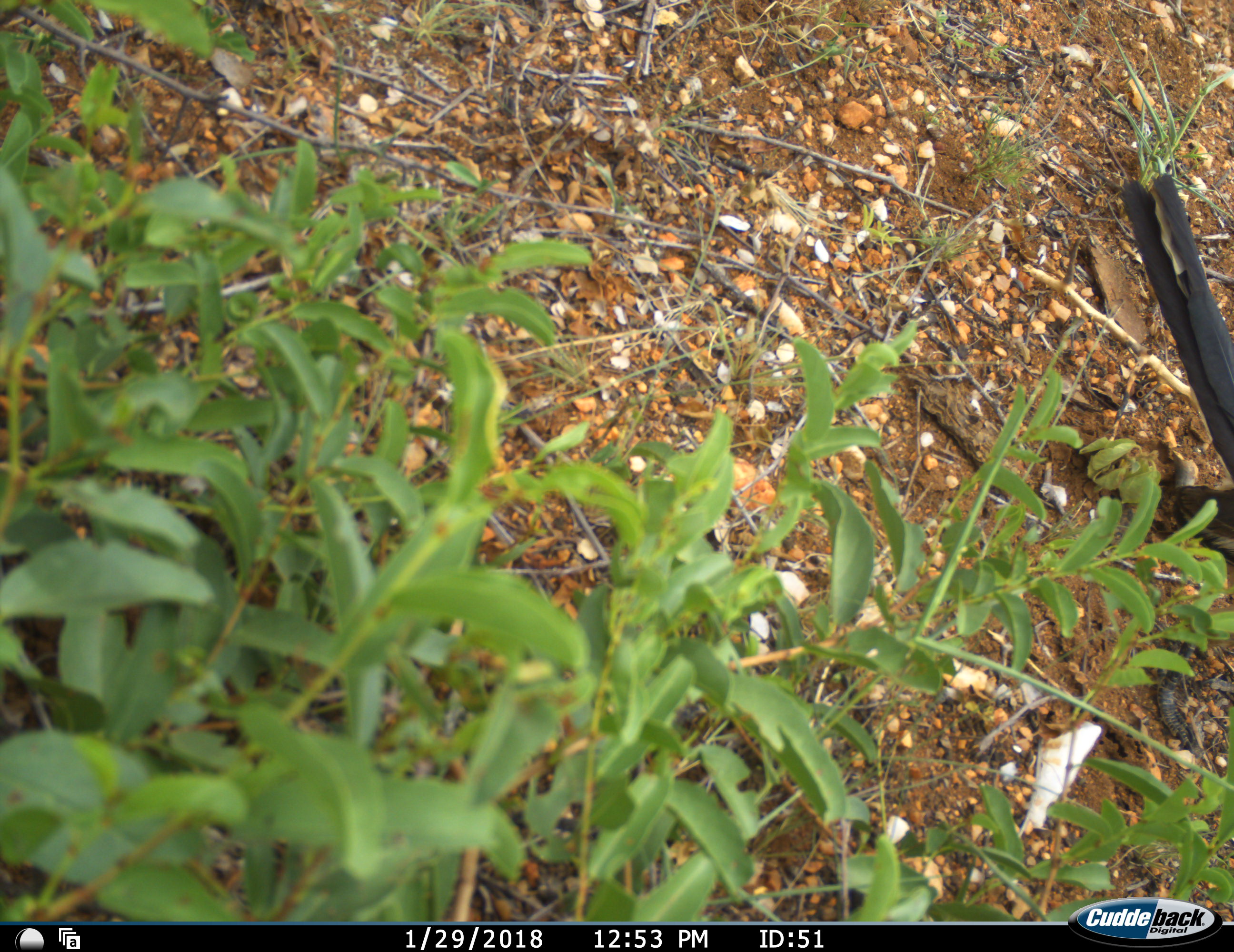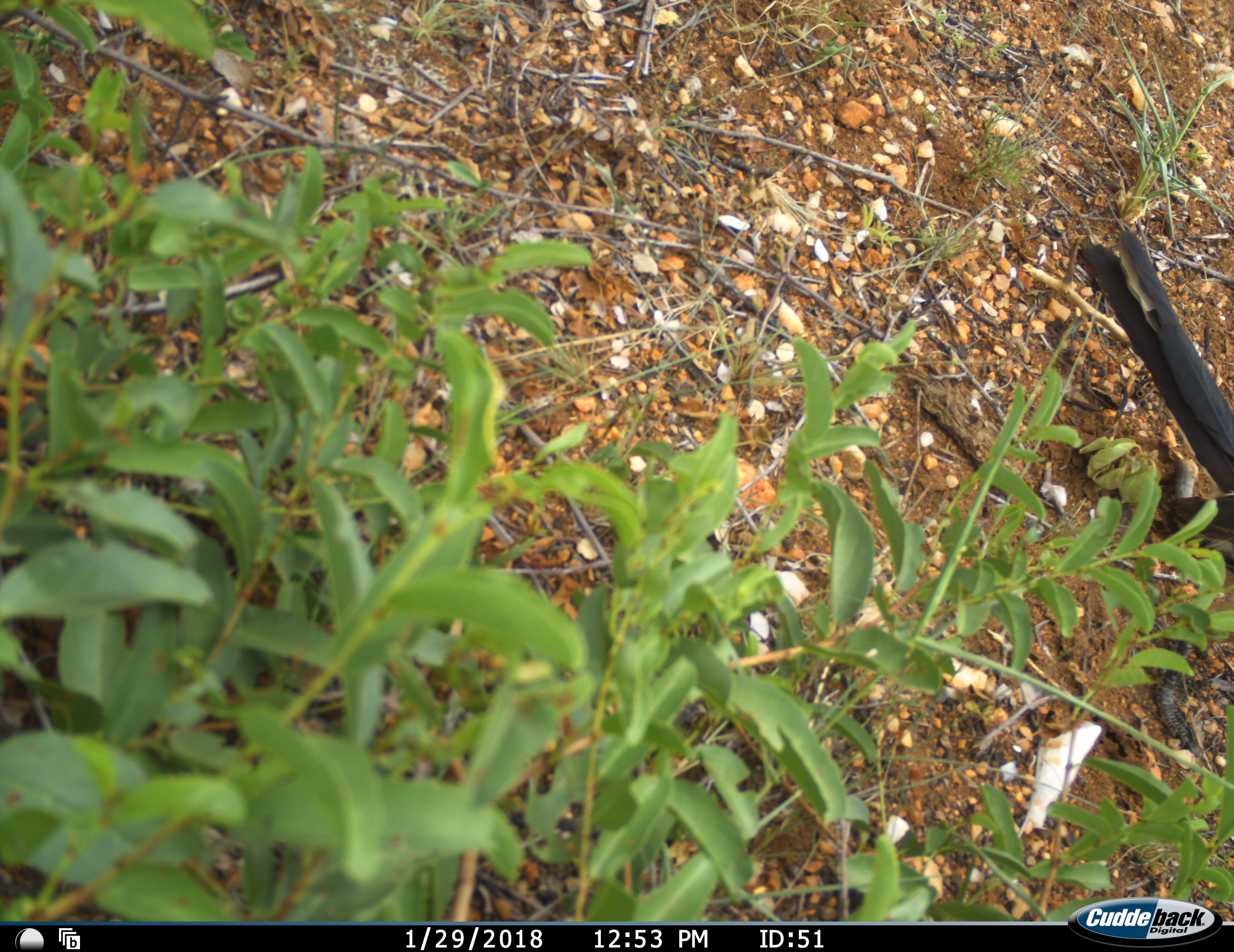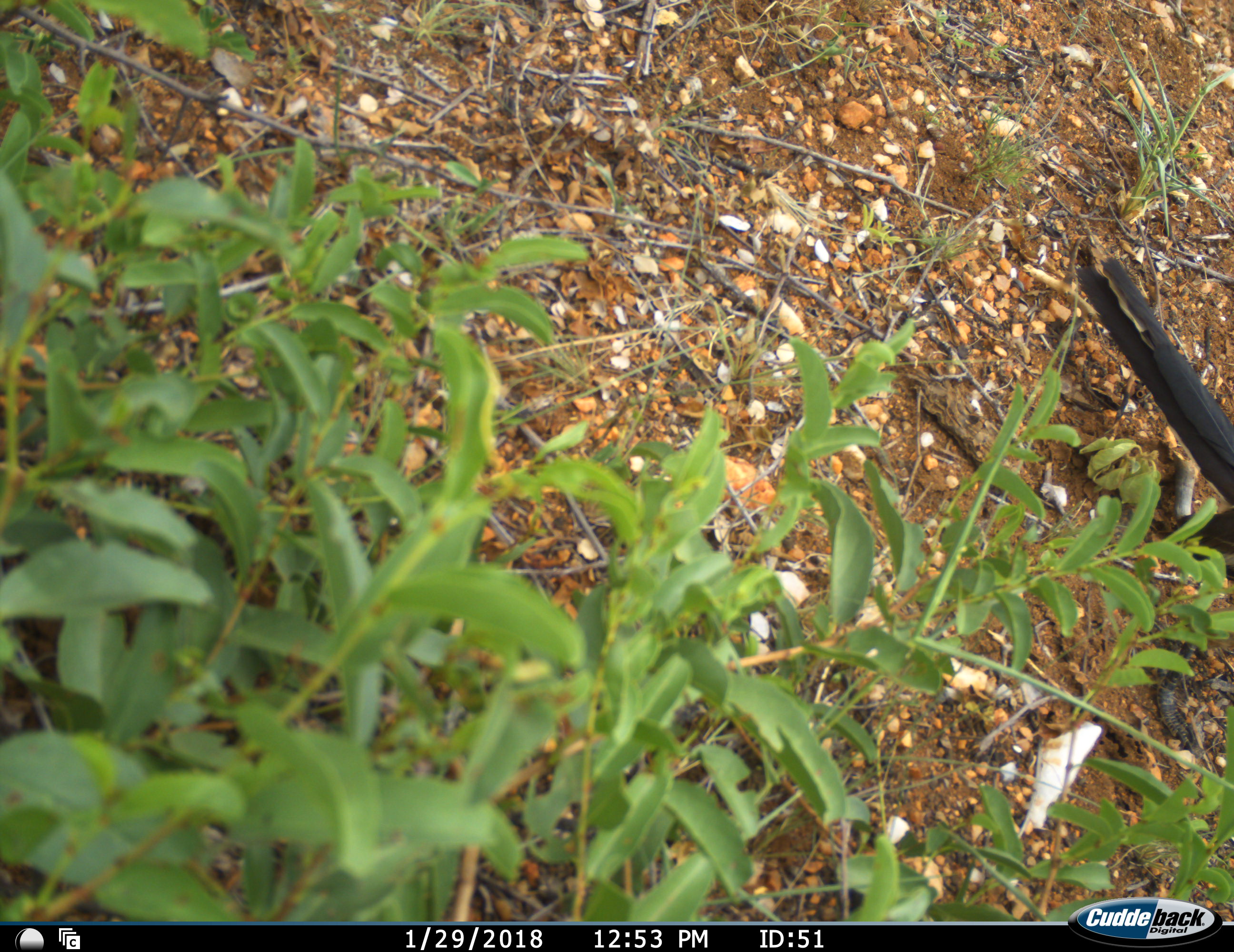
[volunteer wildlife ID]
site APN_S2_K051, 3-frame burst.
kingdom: Animalia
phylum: Chordata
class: Aves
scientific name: Aves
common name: bird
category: birdother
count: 1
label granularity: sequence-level